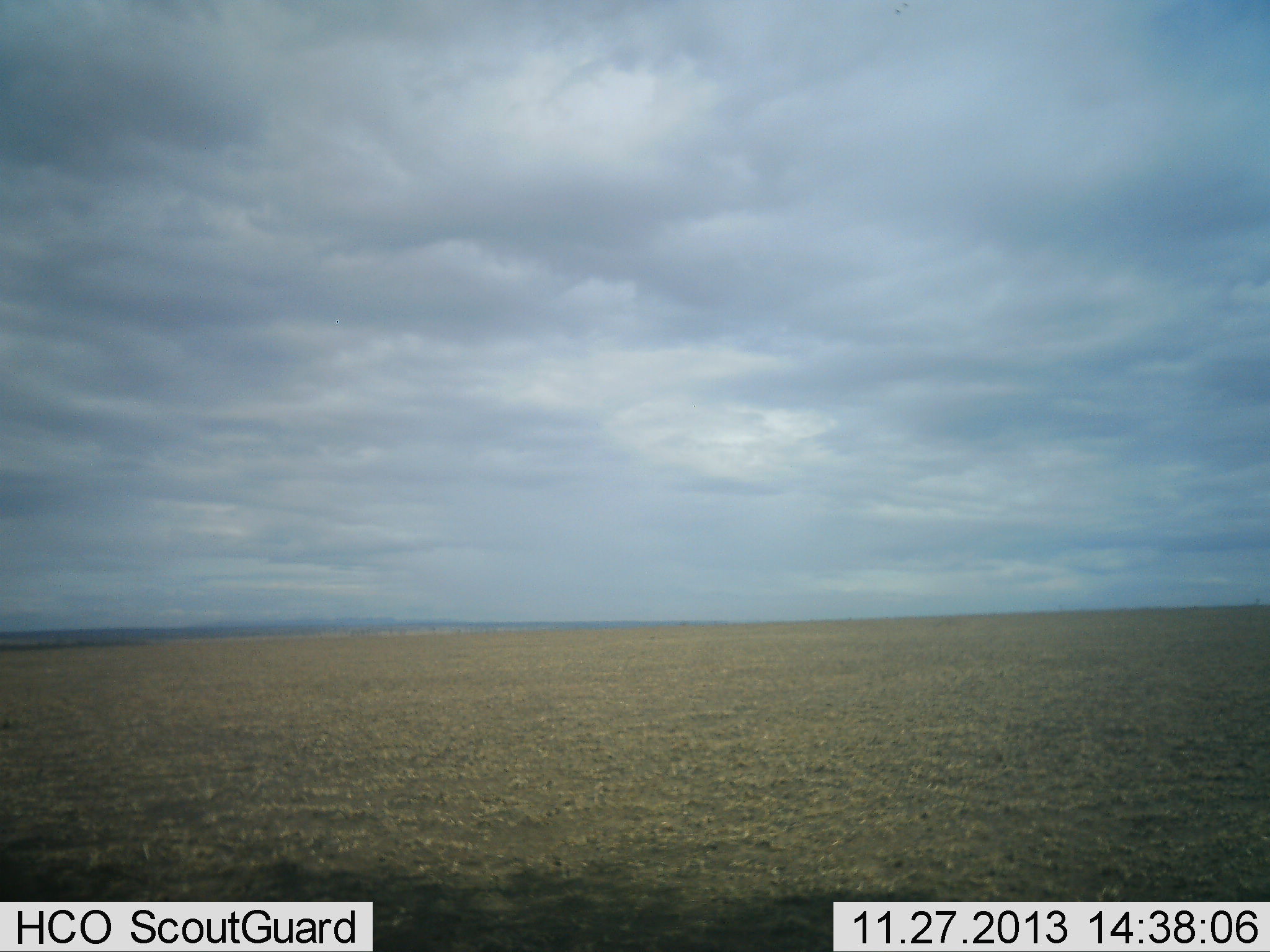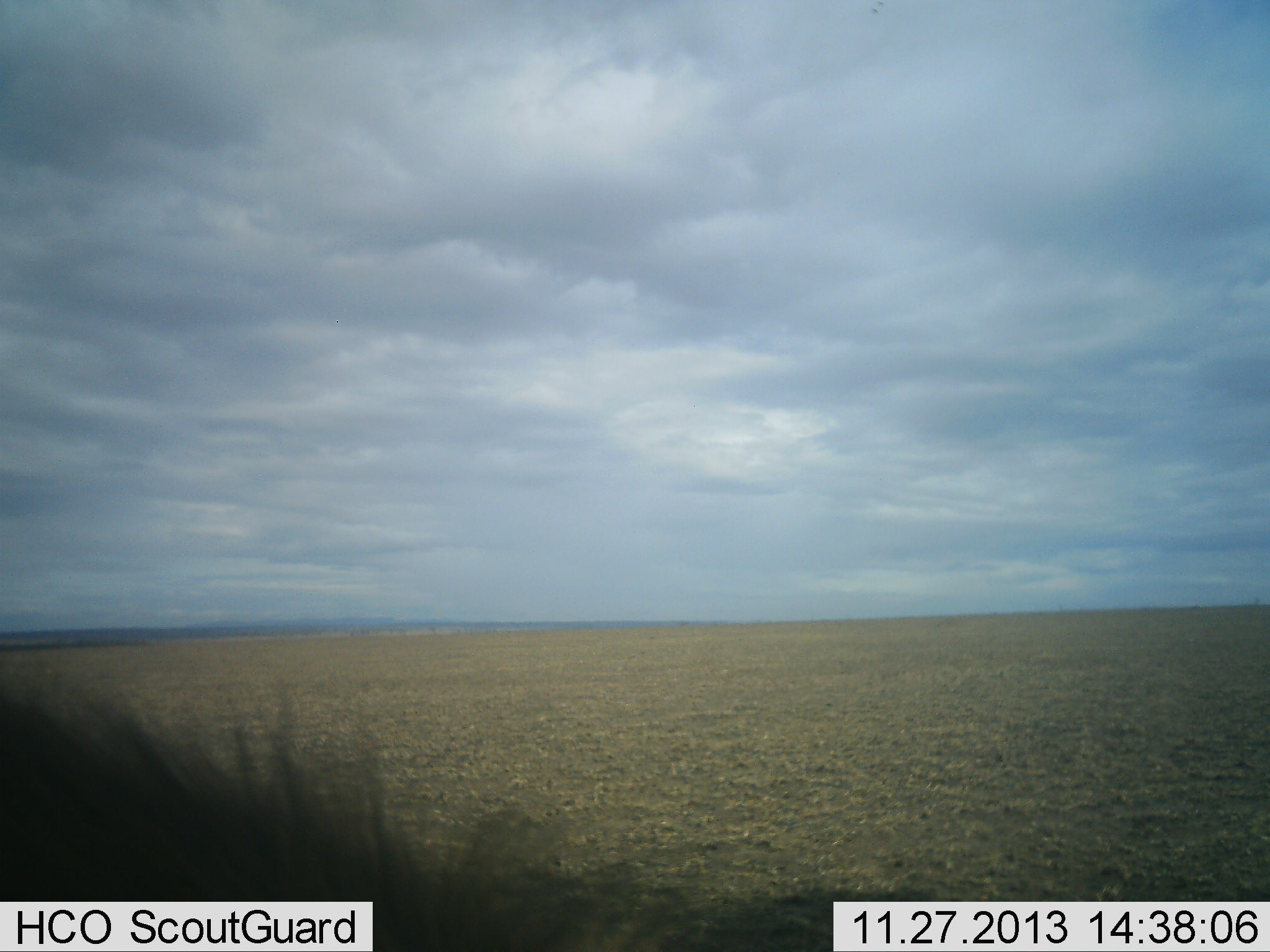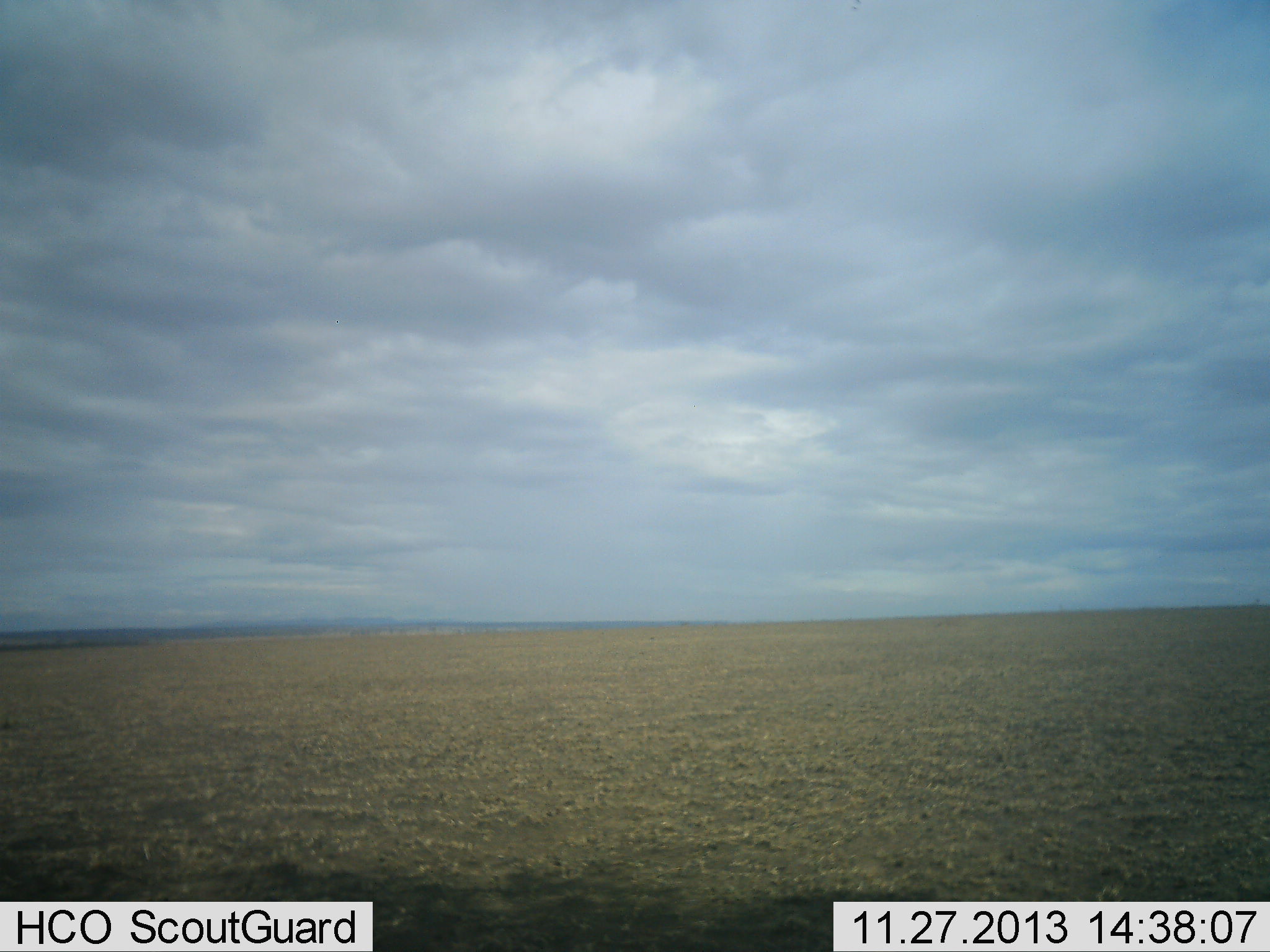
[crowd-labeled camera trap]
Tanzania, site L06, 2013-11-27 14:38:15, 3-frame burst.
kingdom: Animalia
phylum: Chordata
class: Mammalia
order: Artiodactyla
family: Bovidae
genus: Connochaetes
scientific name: Connochaetes taurinus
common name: blue wildebeest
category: wildebeest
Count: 1.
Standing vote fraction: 67%.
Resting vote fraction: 0%.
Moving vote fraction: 33%.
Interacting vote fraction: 0%.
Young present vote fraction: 0%.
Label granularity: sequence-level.